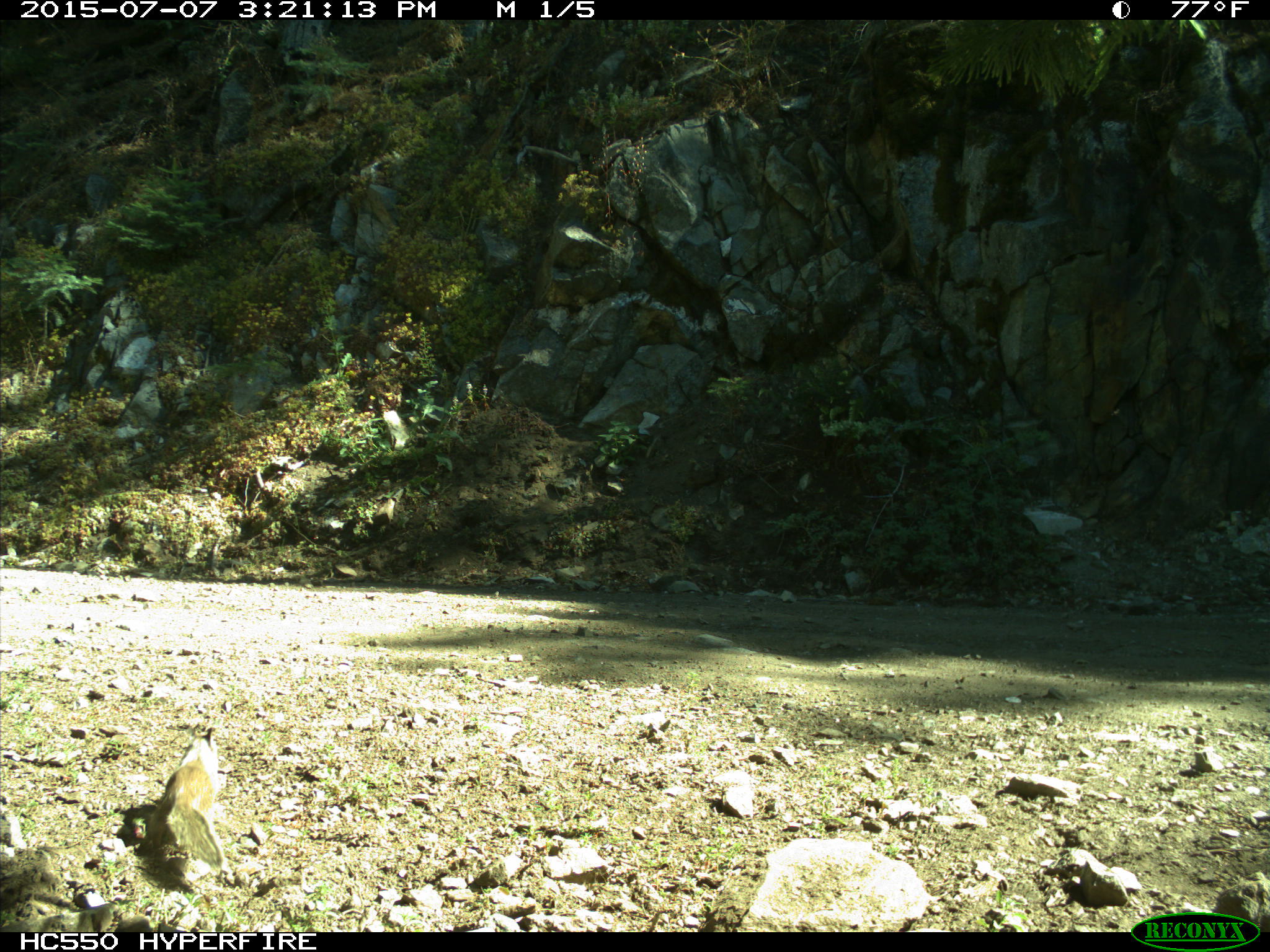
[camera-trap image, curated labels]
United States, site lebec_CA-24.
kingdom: Animalia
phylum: Chordata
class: Mammalia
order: Rodentia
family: Sciuridae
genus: Otospermophilus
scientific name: Otospermophilus beecheyi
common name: california ground squirrel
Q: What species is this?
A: Otospermophilus beecheyi (california ground squirrel).